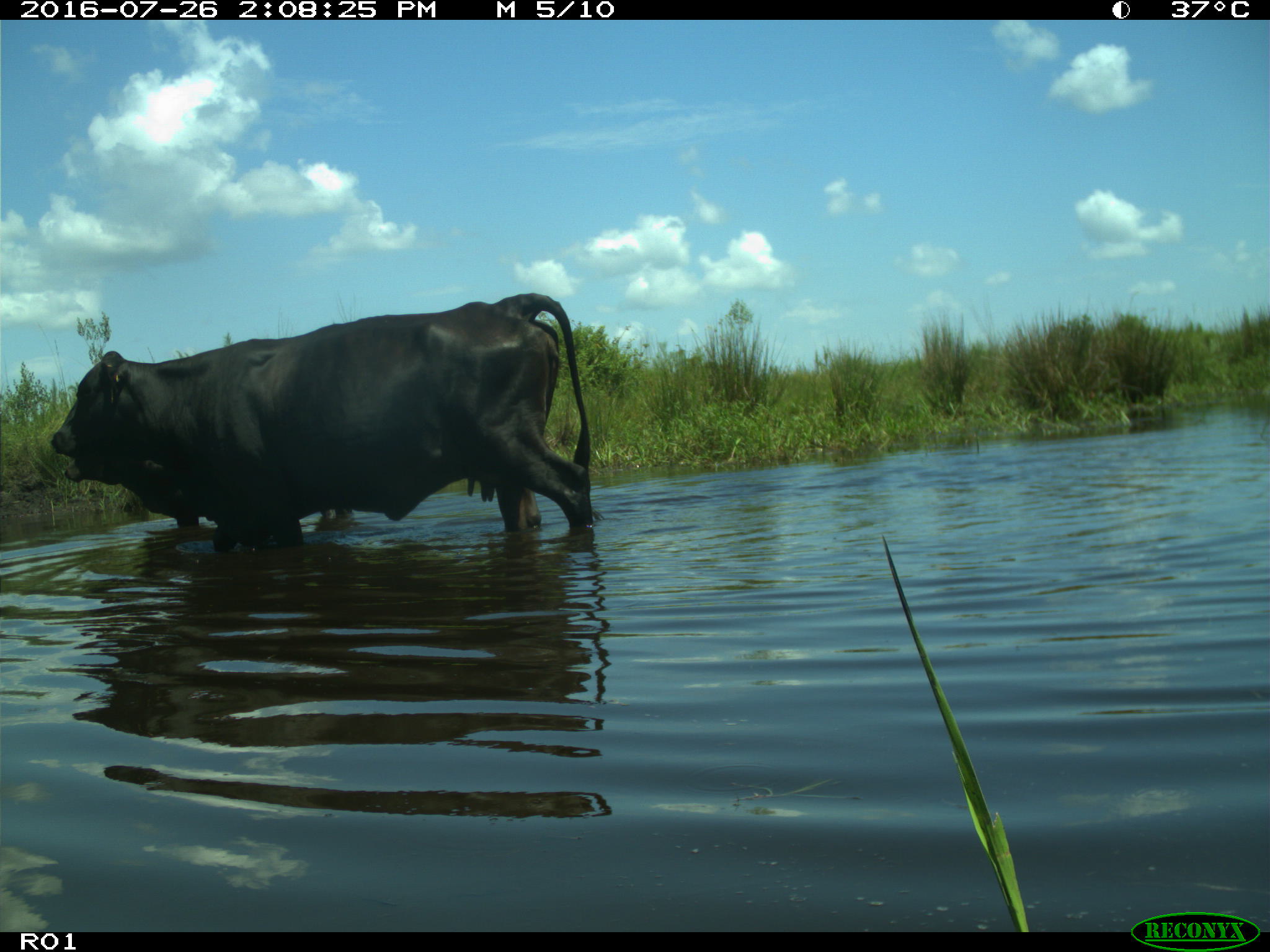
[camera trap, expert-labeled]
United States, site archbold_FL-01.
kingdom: Animalia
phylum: Chordata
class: Mammalia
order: Artiodactyla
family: Bovidae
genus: Bos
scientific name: Bos taurus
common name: domestic cow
Bos taurus (domestic cow).